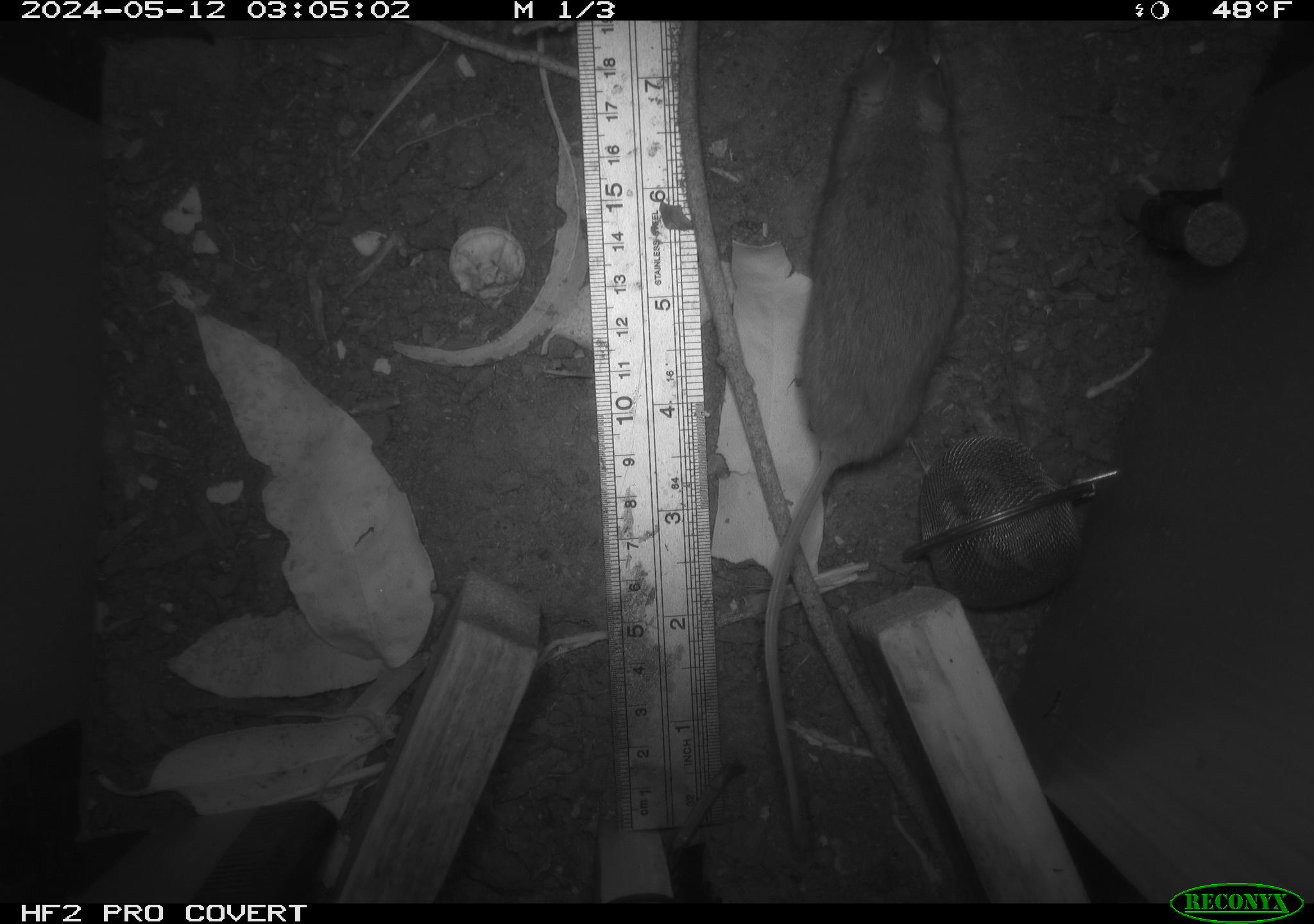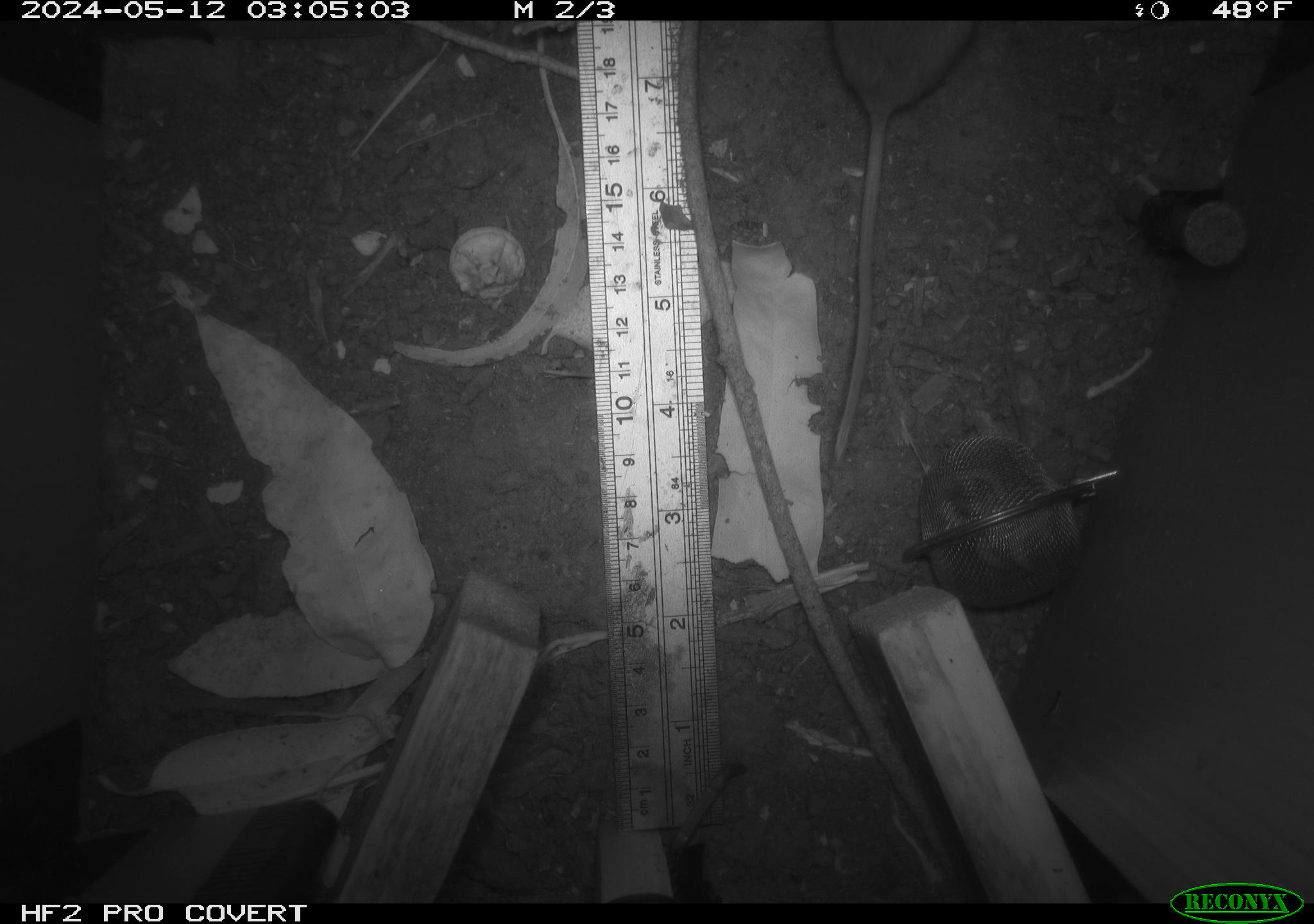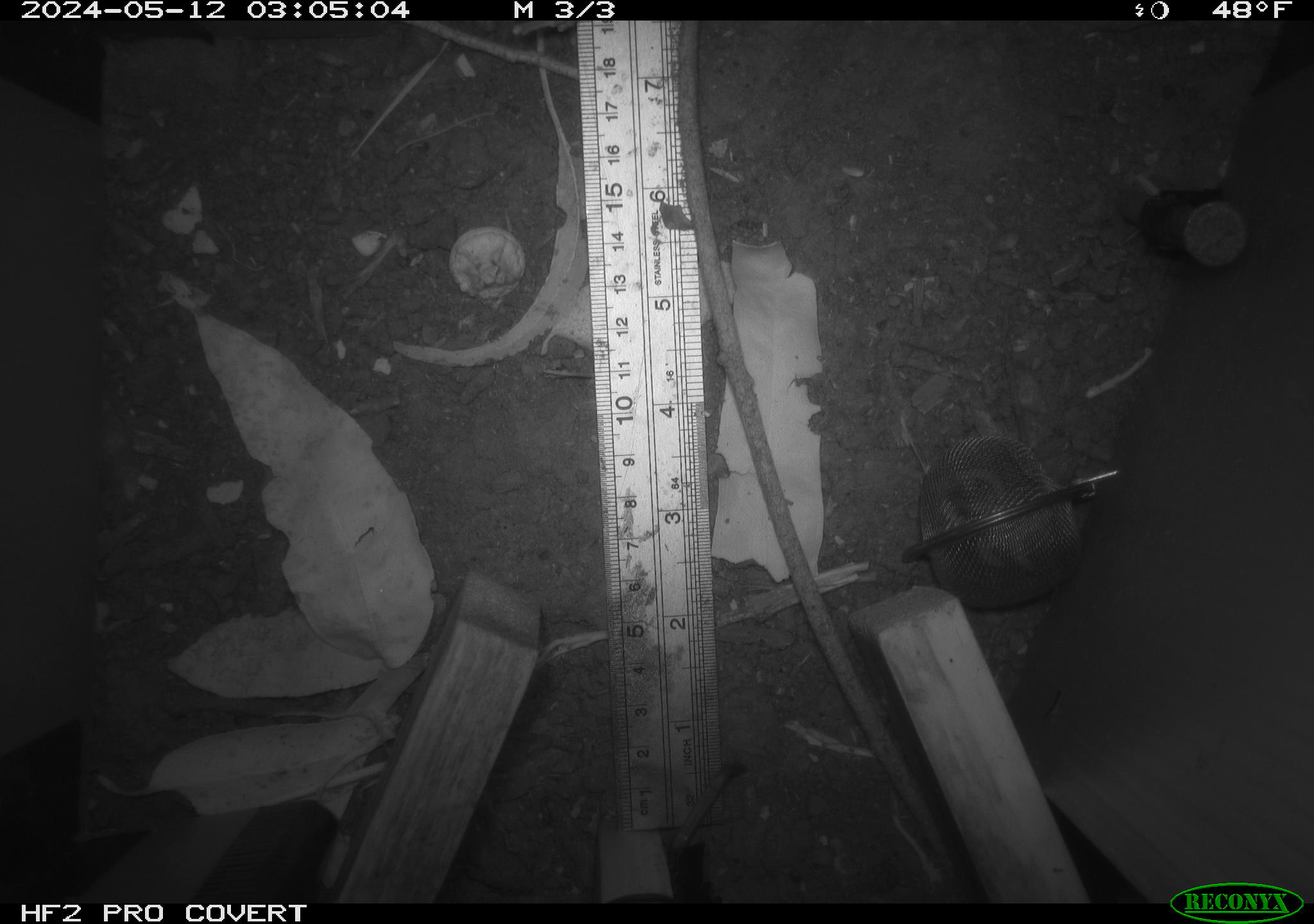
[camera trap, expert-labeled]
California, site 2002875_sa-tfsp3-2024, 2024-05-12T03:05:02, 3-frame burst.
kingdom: Animalia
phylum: Chordata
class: Mammalia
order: Rodentia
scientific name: Rodentia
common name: rodent